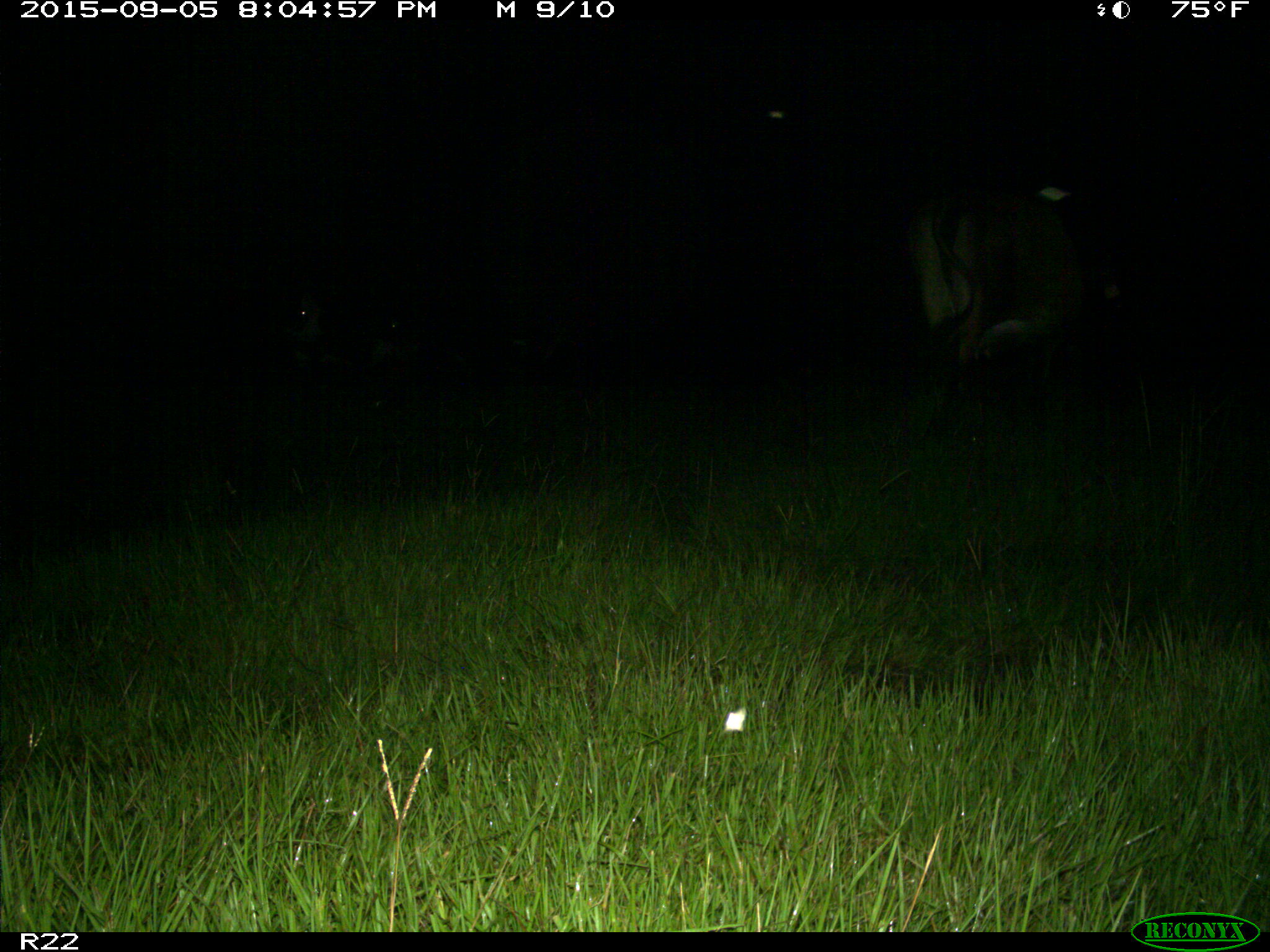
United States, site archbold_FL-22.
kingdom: Animalia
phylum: Chordata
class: Mammalia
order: Artiodactyla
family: Bovidae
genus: Bos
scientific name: Bos taurus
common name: domestic cow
Bos taurus (domestic cow).